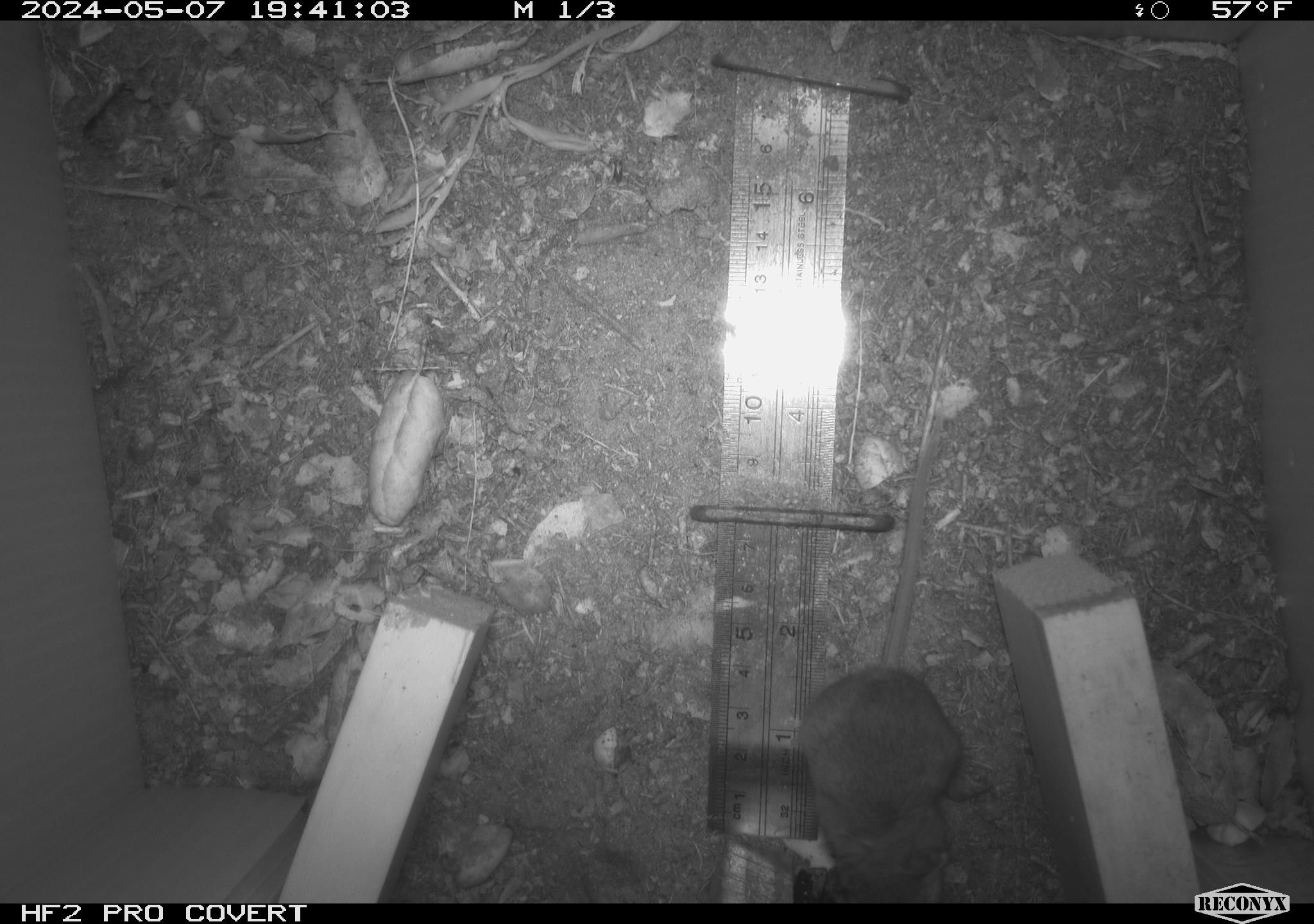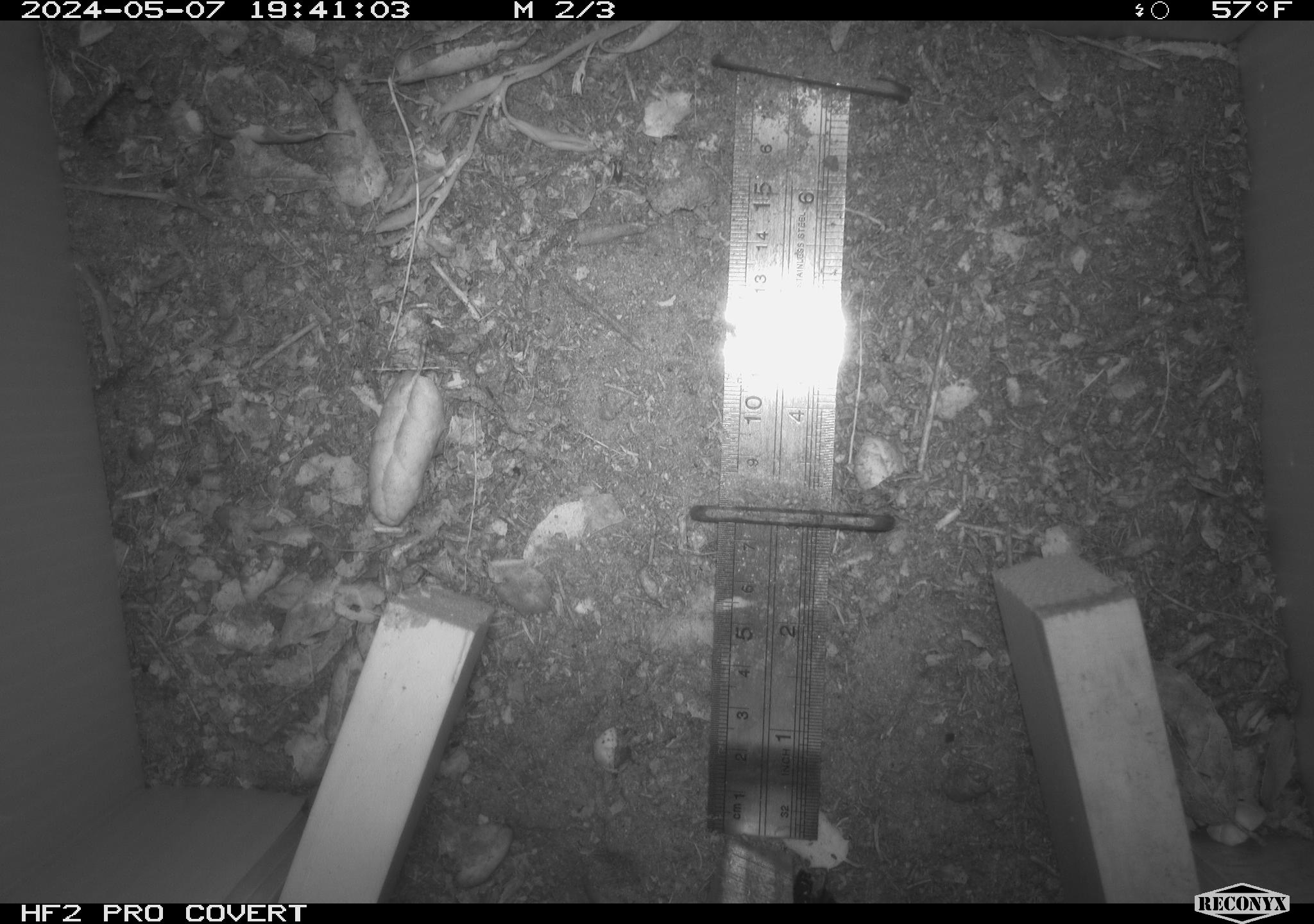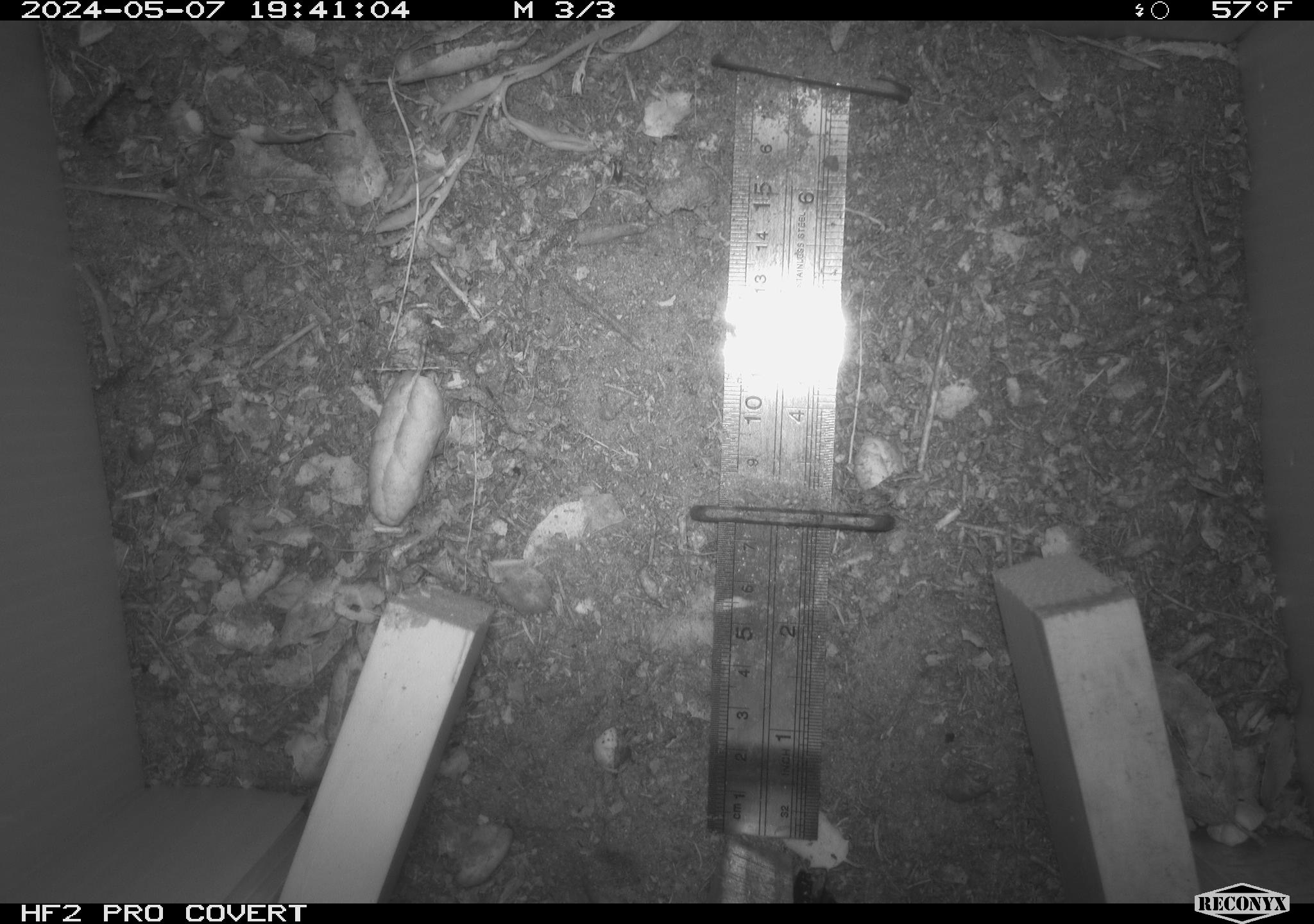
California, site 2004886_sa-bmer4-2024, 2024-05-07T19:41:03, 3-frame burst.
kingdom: Animalia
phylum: Chordata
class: Mammalia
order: Rodentia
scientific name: Rodentia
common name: mouse species